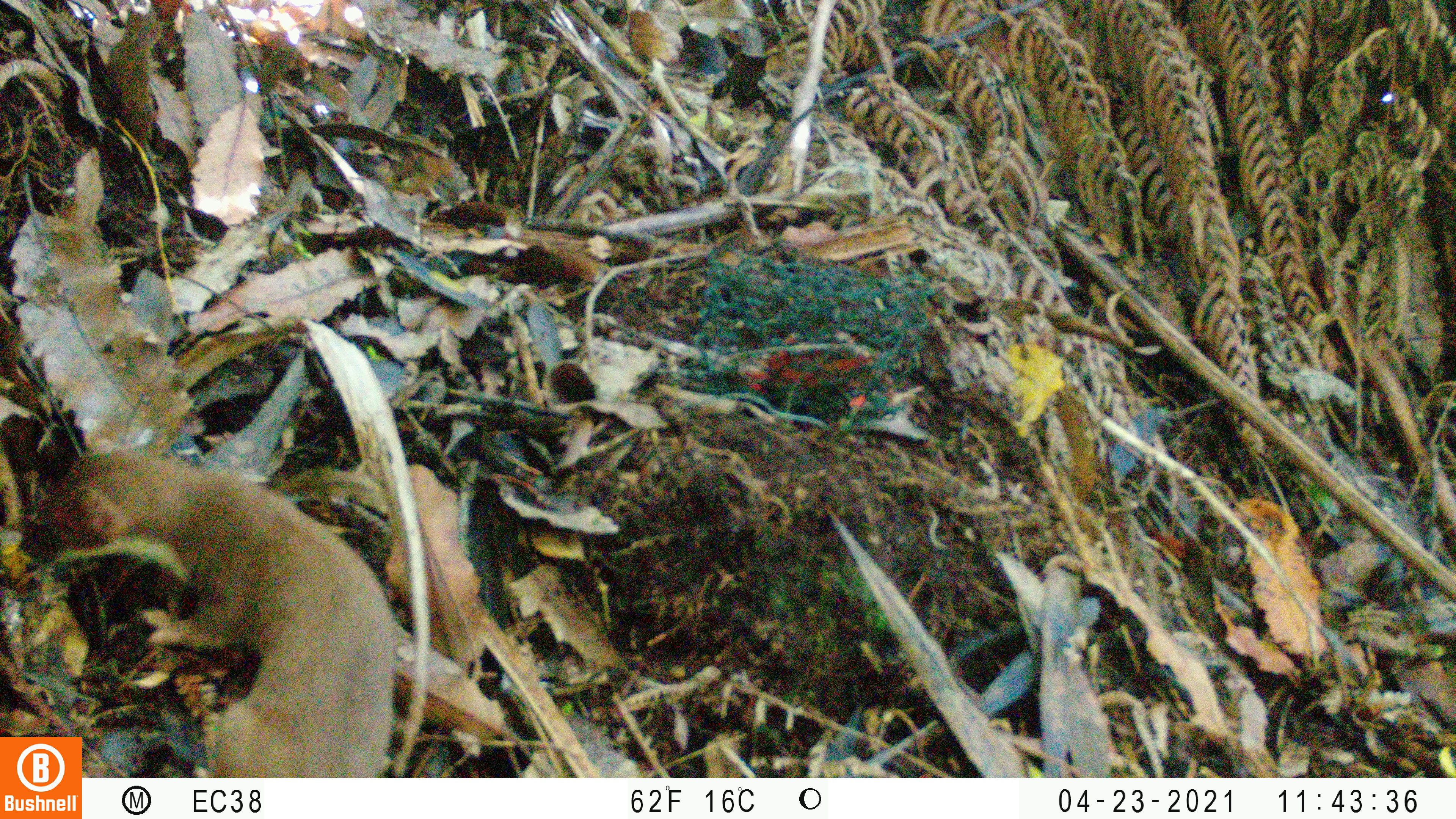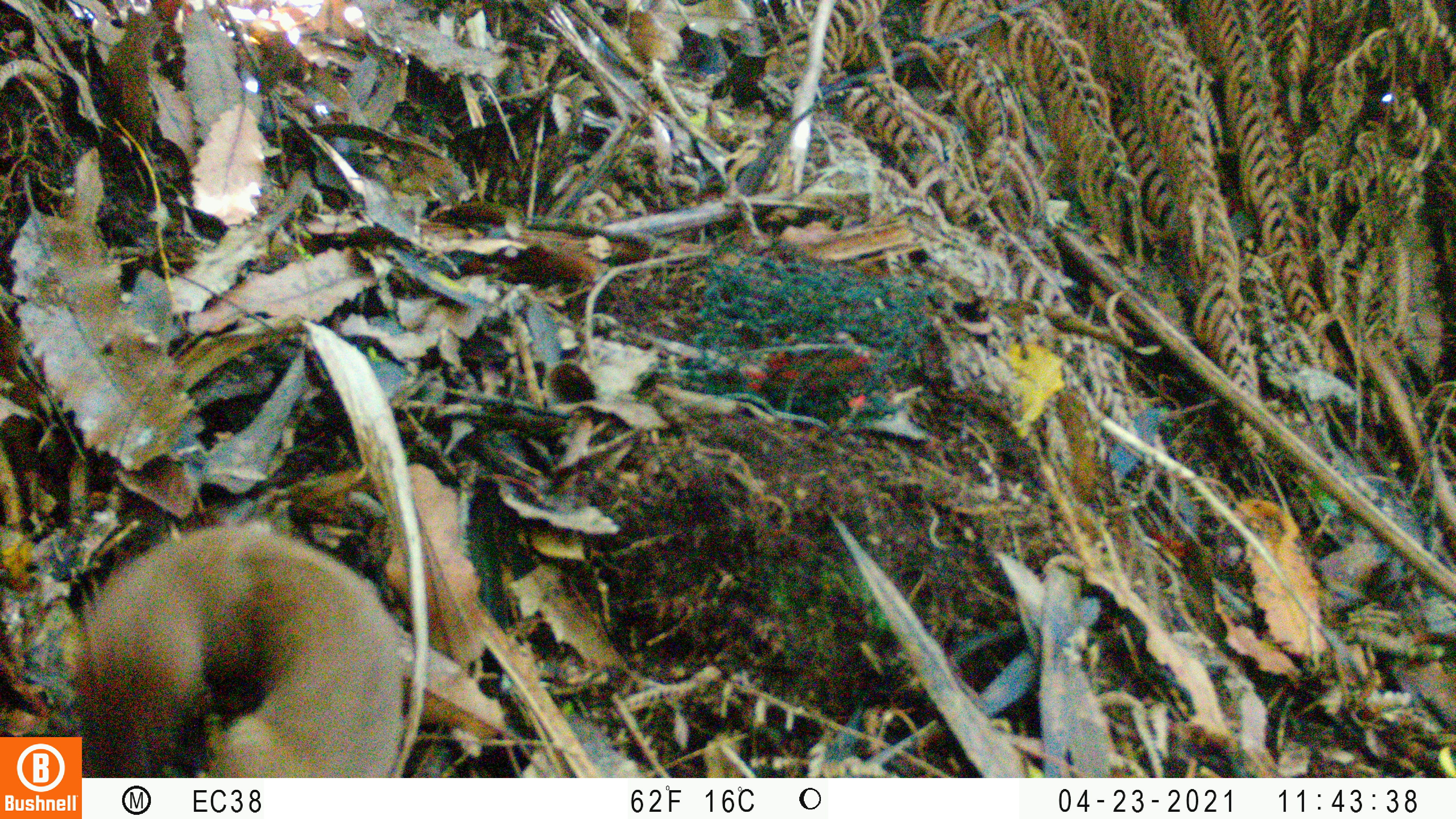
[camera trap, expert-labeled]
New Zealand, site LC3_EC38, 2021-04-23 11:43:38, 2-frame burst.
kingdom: Animalia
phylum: Chordata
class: Mammalia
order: Carnivora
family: Mustelidae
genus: Mustela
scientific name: Mustela erminea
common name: stoat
Stoat (Mustela erminea).